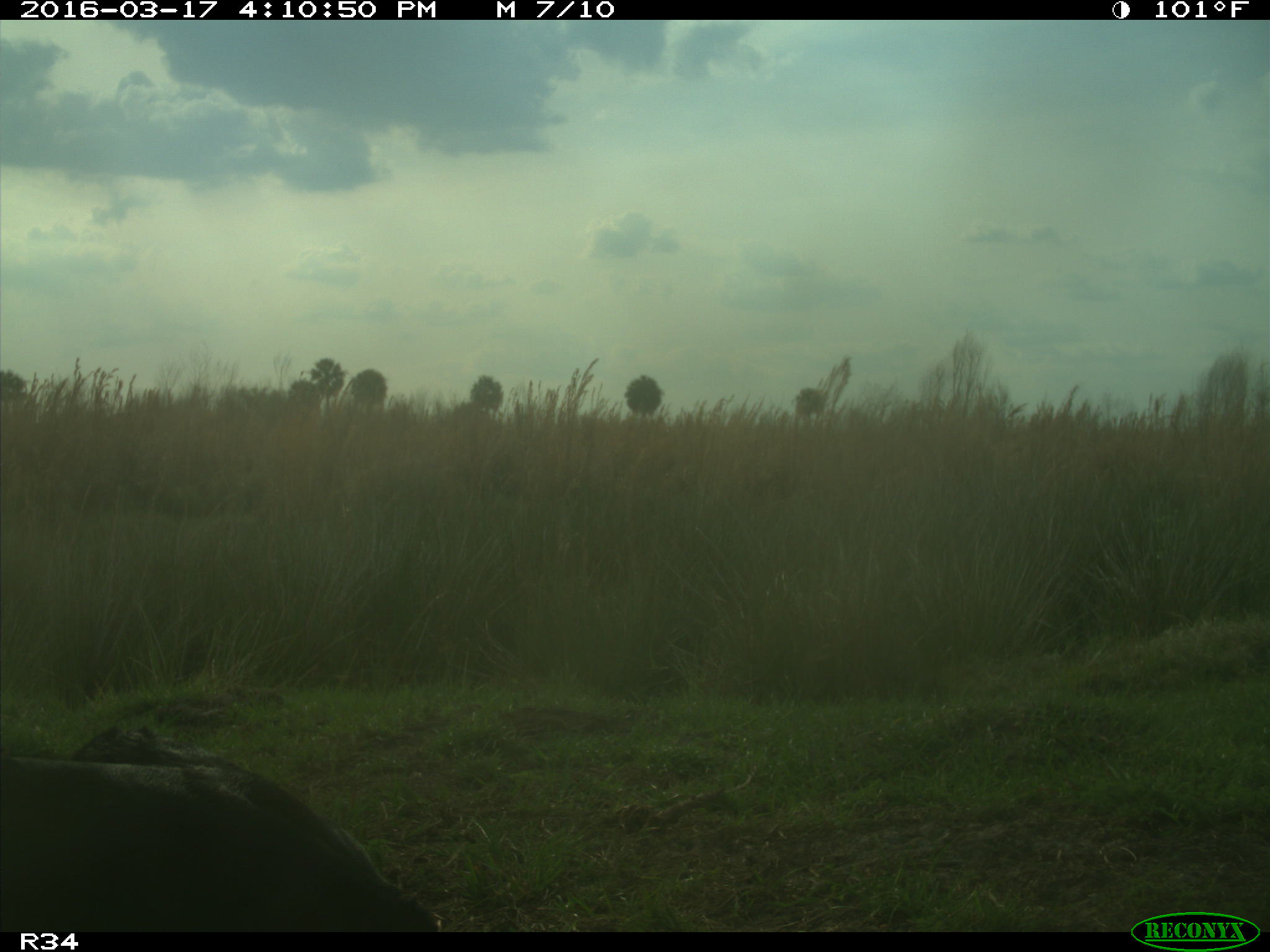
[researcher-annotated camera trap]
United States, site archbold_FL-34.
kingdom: Animalia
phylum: Chordata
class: Mammalia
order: Artiodactyla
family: Bovidae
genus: Bos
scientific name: Bos taurus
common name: domestic cow